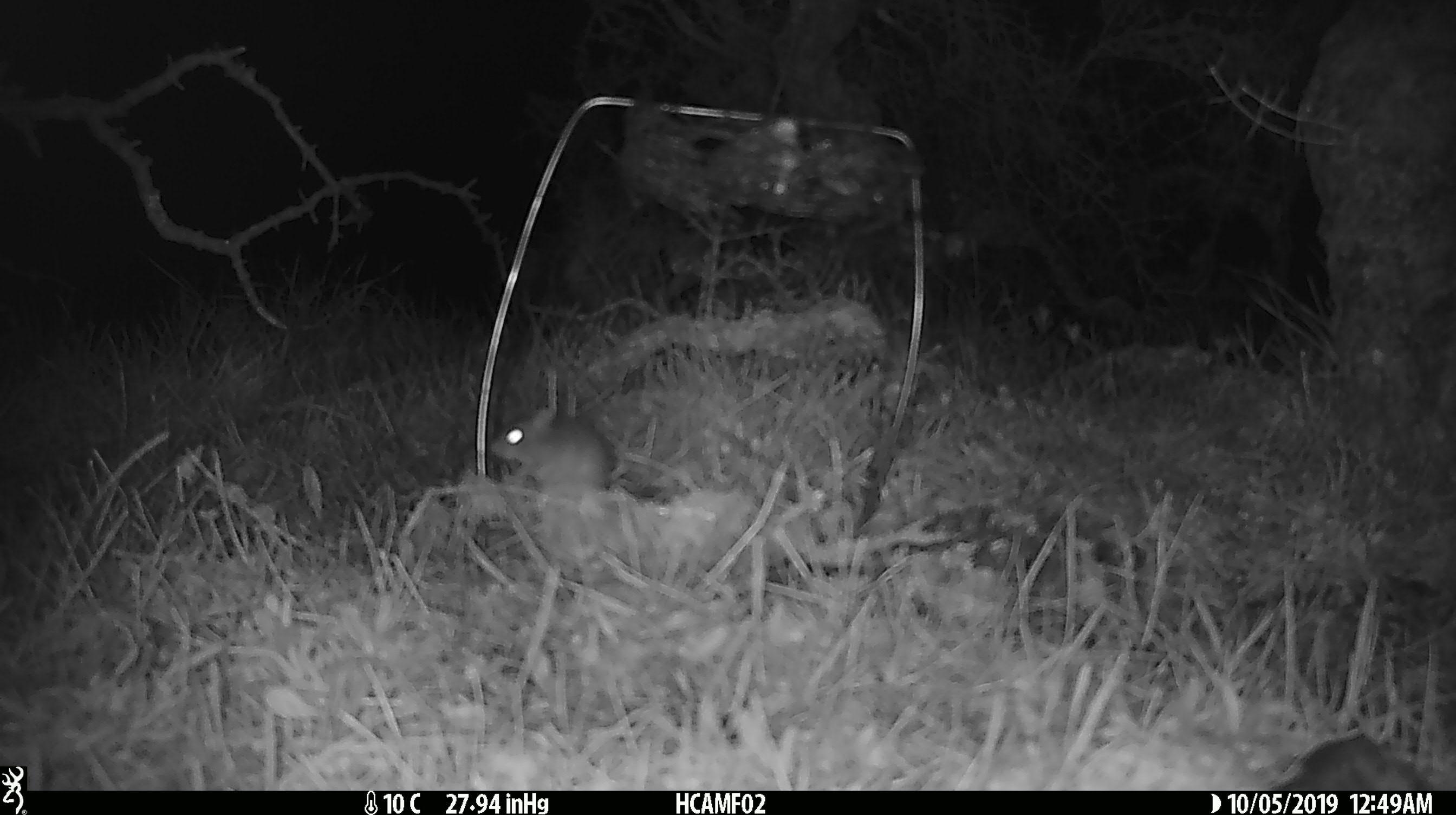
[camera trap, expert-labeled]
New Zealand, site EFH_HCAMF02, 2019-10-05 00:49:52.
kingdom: Animalia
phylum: Chordata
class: Mammalia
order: Rodentia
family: Muridae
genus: Mus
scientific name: Mus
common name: mouse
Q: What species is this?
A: Mouse (Mus).